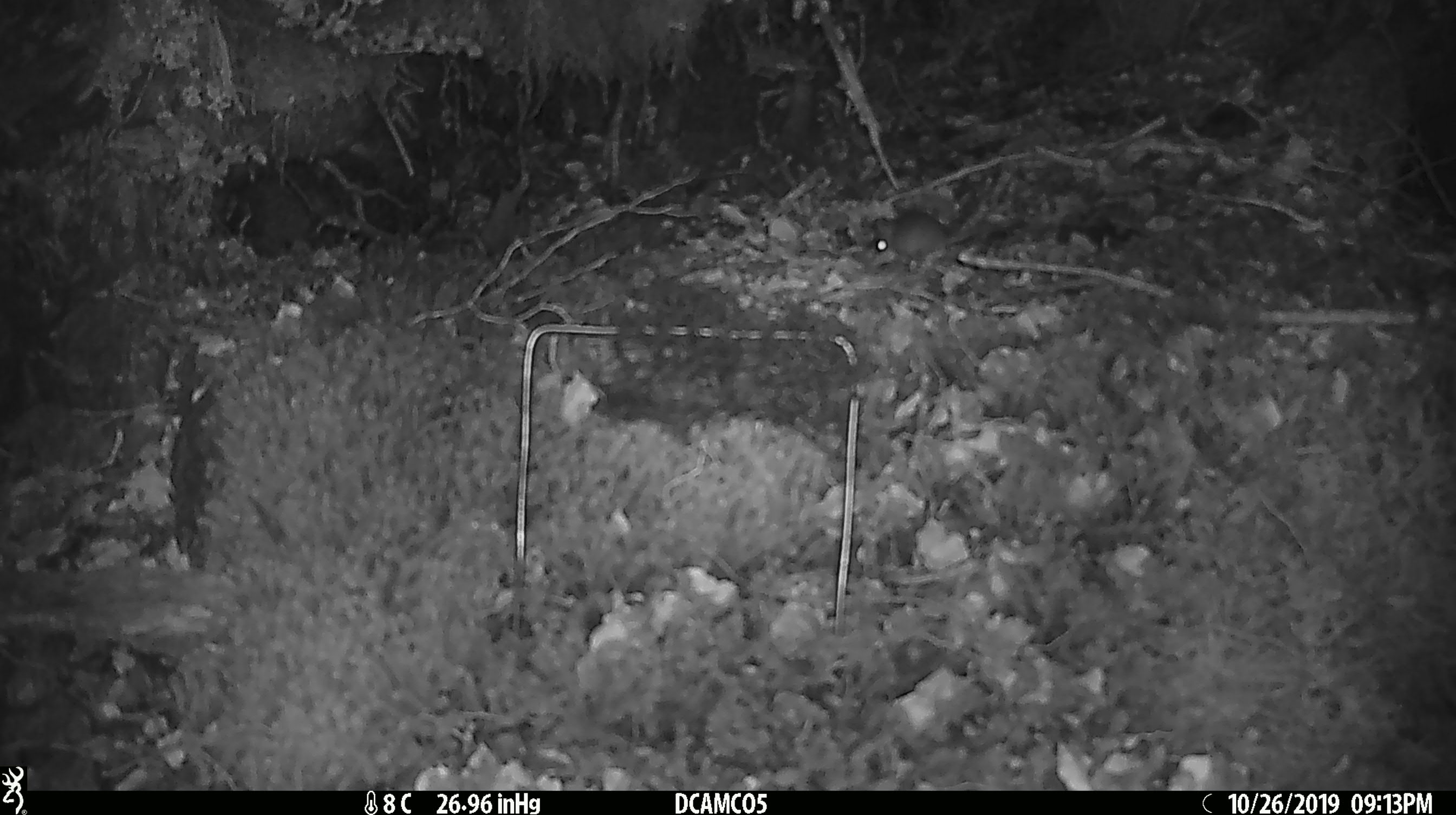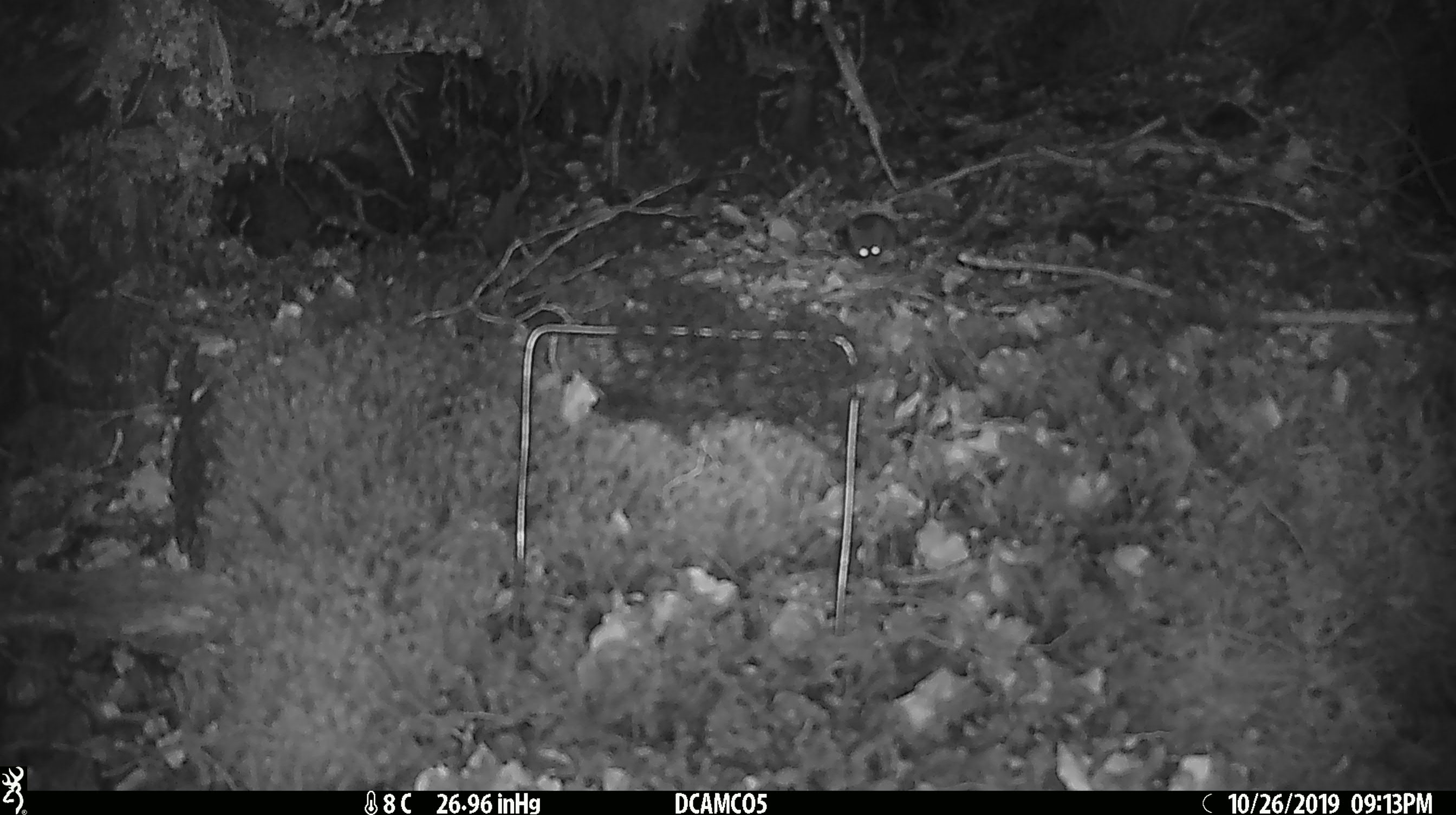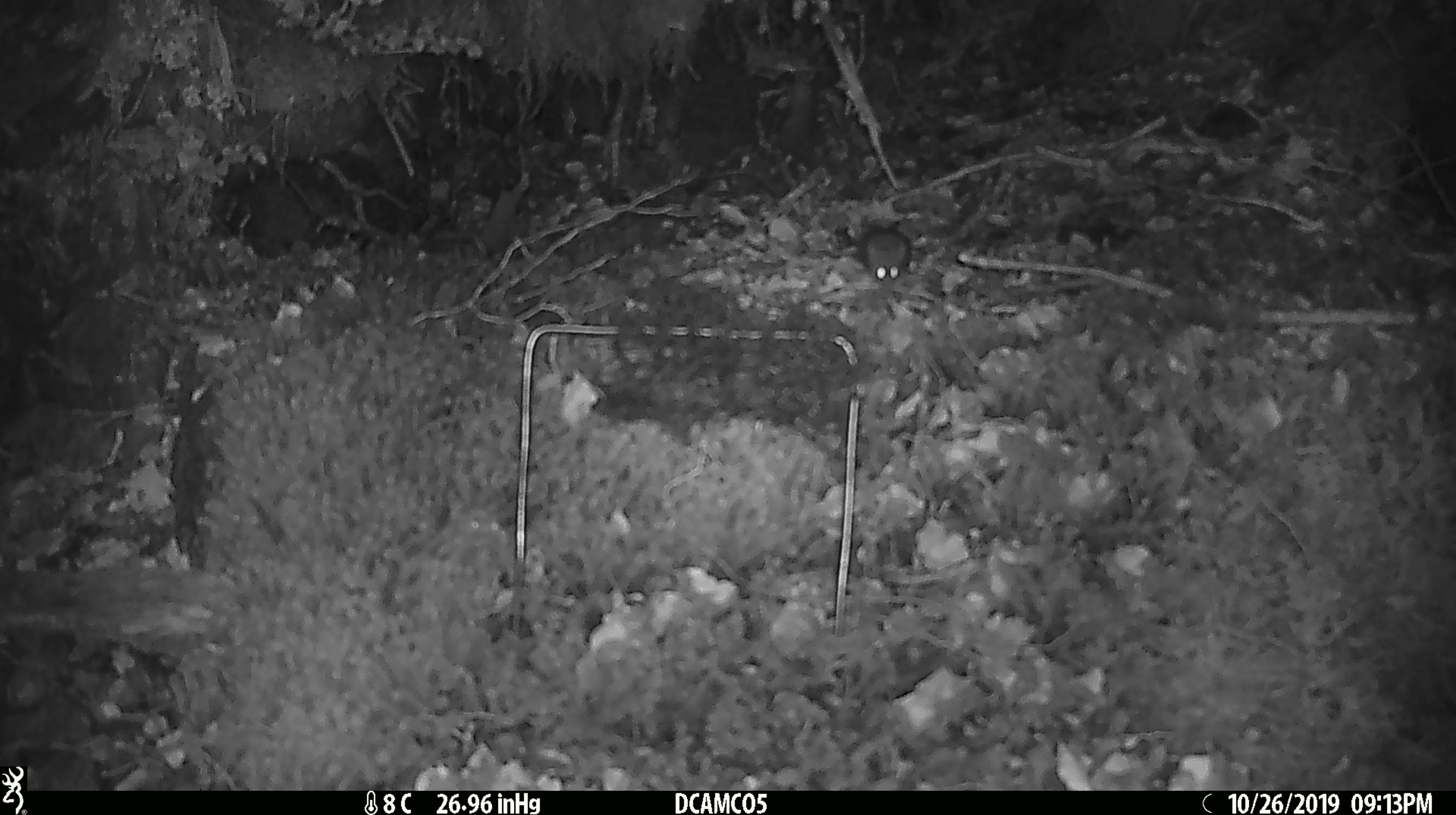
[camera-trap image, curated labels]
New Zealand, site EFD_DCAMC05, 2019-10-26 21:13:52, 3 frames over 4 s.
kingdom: Animalia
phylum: Chordata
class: Mammalia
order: Rodentia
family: Muridae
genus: Mus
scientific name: Mus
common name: mouse